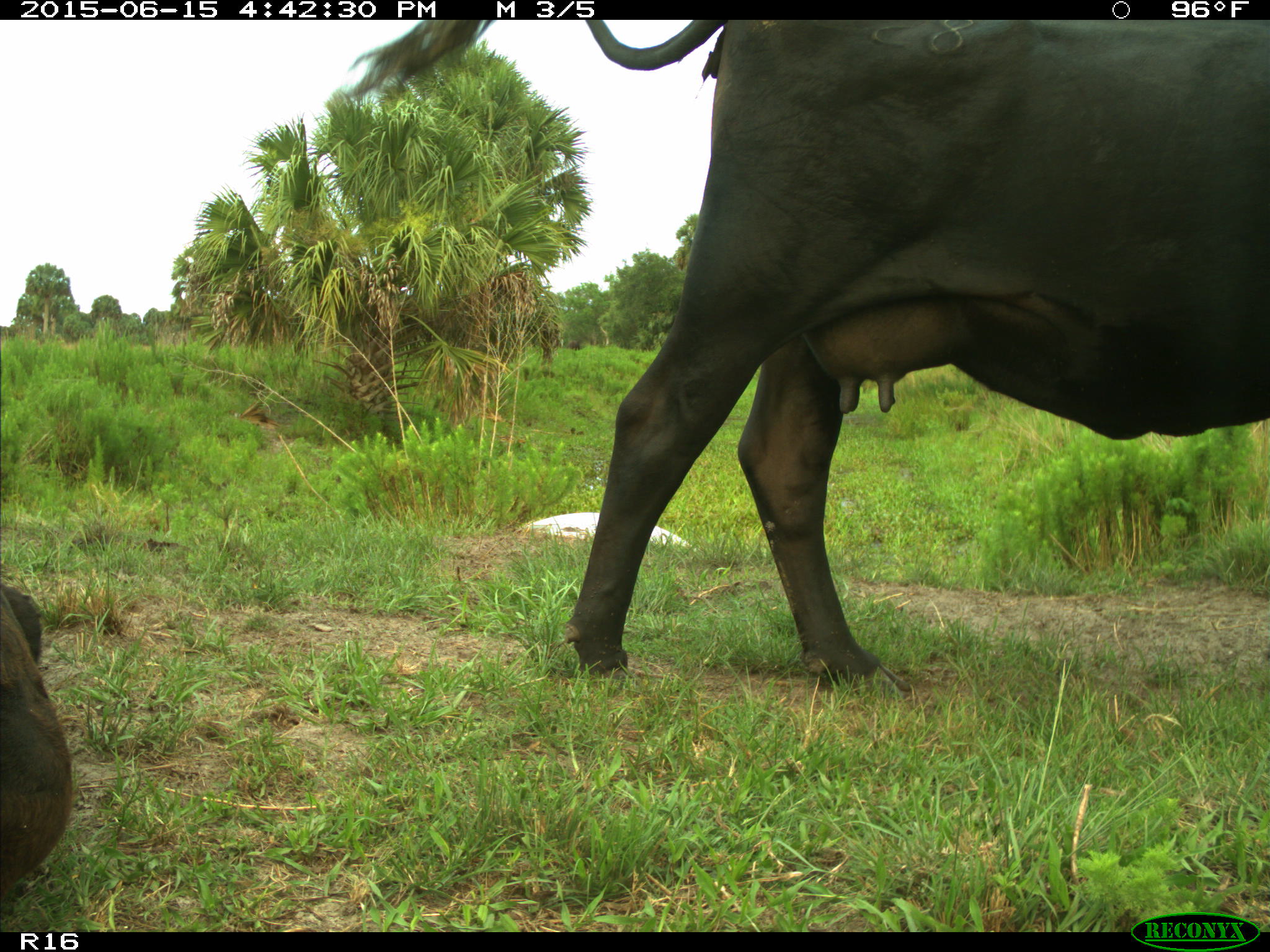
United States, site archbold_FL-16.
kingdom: Animalia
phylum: Chordata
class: Mammalia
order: Artiodactyla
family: Bovidae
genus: Bos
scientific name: Bos taurus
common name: domestic cow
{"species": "Bos taurus (domestic cow)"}